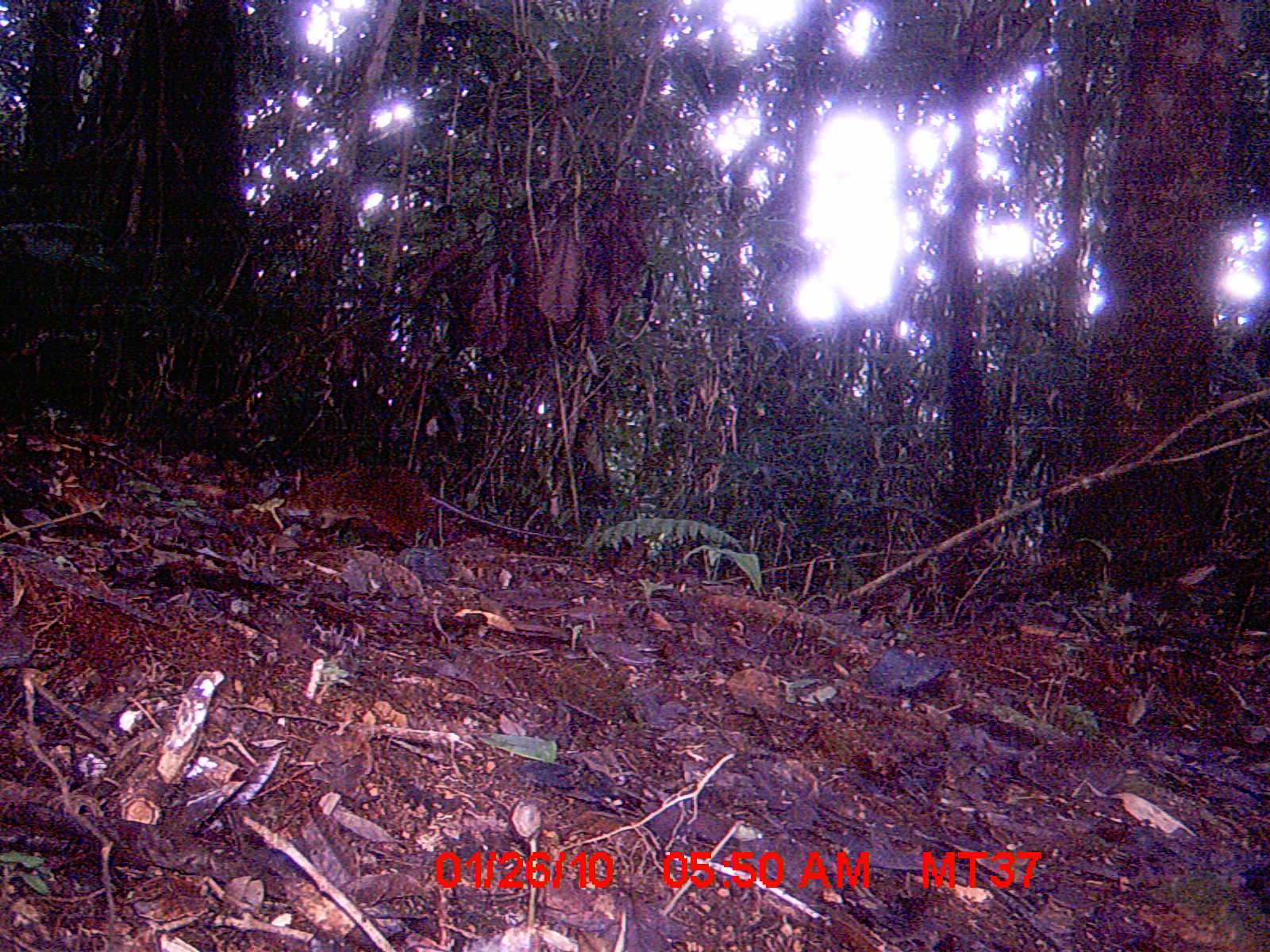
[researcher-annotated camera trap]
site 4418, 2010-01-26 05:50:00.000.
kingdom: Animalia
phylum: Chordata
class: Mammalia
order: Rodentia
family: Nesomyidae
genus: Hypogeomys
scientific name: Hypogeomys antimena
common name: malagasy giant rat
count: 1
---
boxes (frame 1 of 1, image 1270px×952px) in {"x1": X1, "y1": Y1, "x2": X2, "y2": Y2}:
hypogeomys antimena: {"x1": 275, "y1": 463, "x2": 573, "y2": 548}